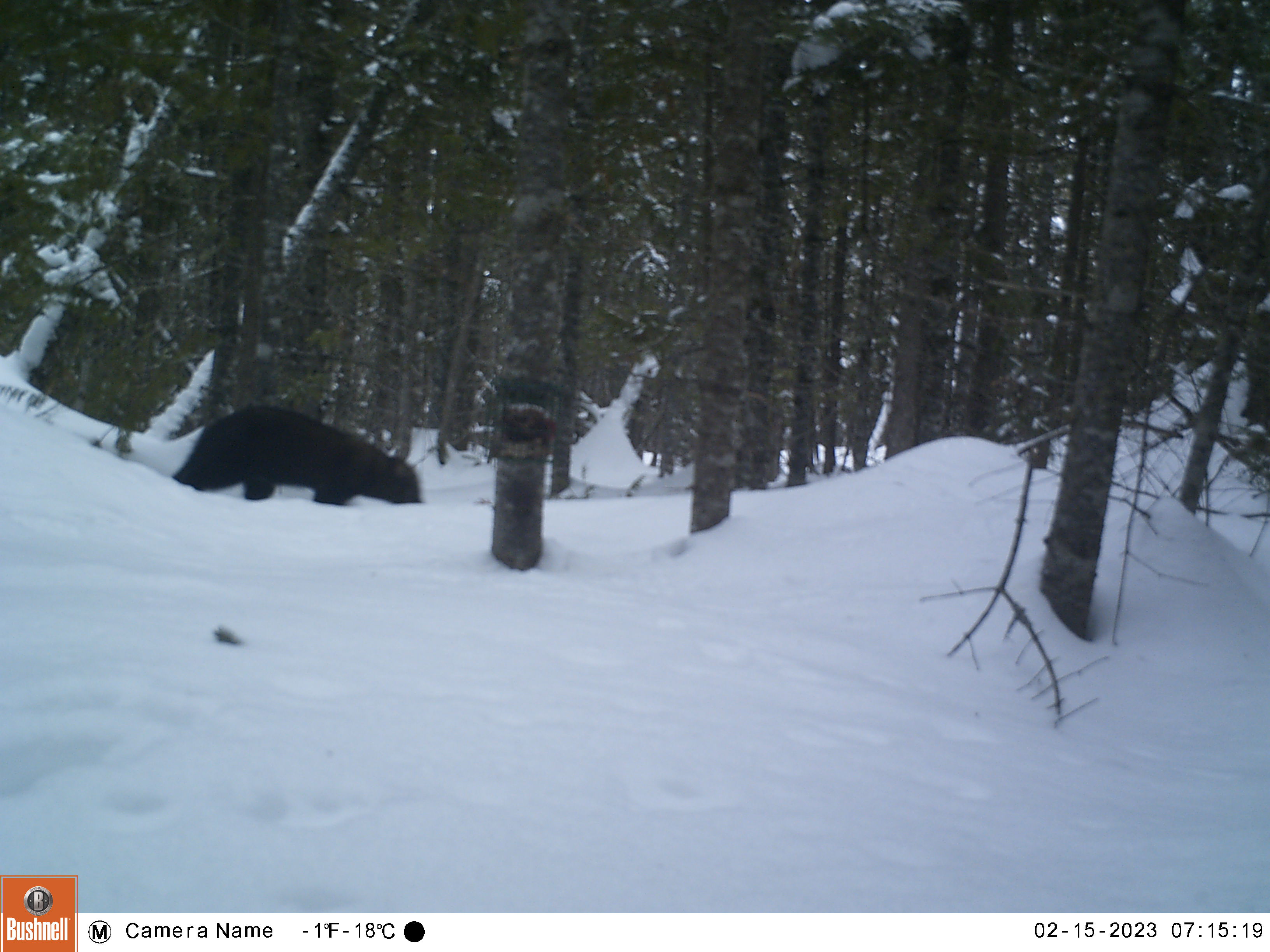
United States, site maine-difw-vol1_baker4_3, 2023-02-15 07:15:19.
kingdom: Animalia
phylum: Chordata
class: Mammalia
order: Carnivora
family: Mustelidae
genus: Pekania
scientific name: Pekania pennanti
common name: fisher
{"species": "fisher (Pekania pennanti)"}